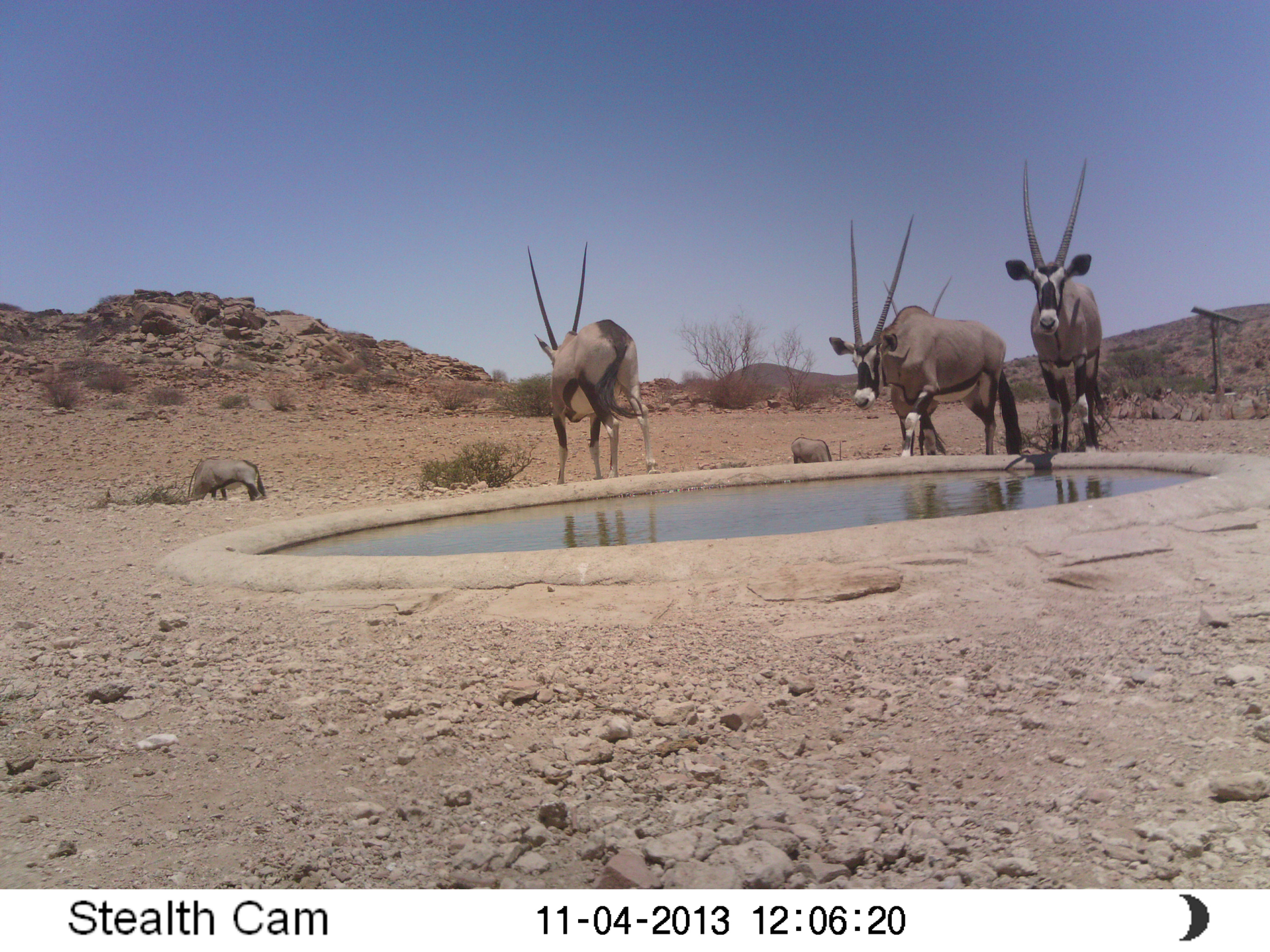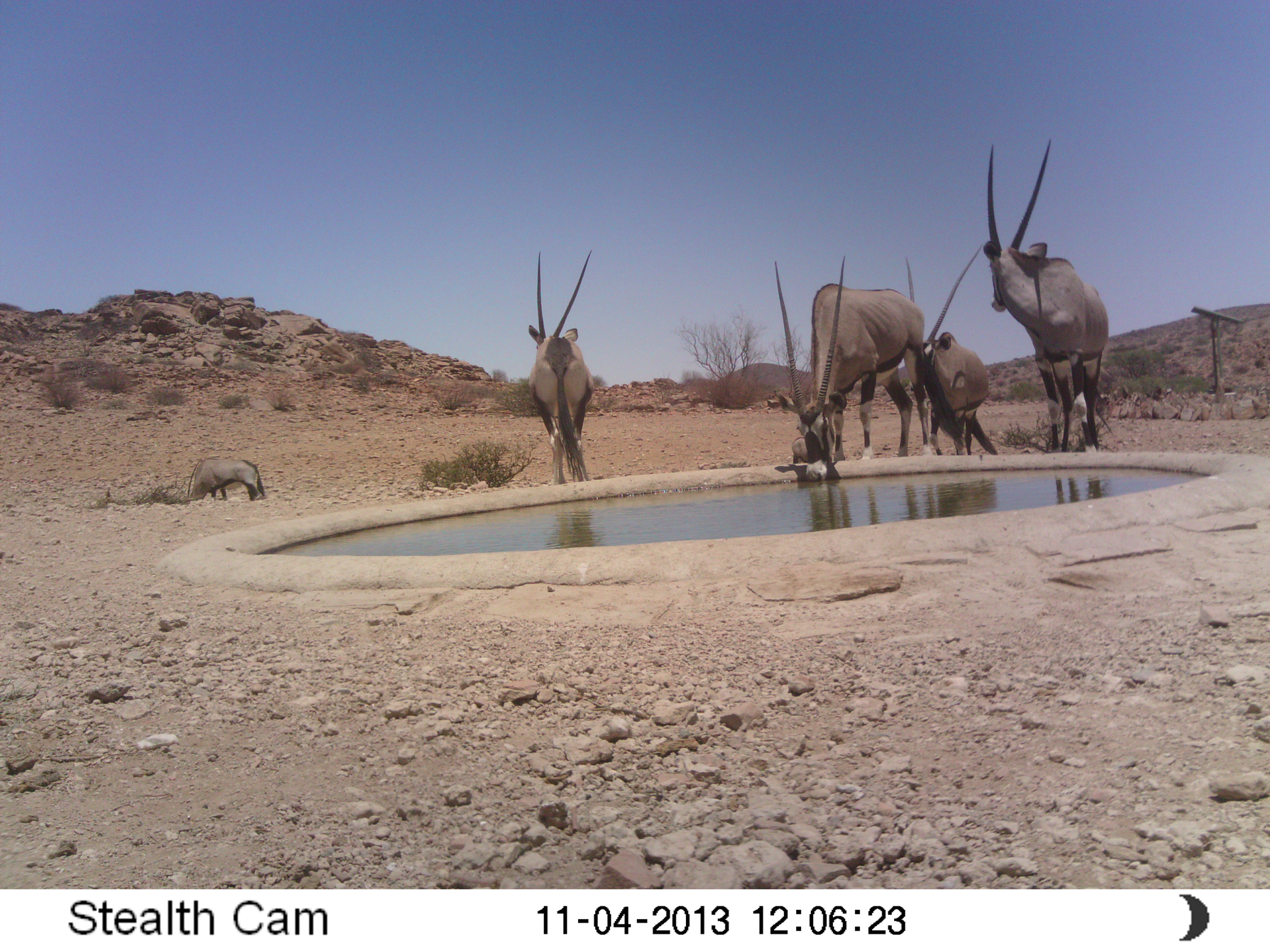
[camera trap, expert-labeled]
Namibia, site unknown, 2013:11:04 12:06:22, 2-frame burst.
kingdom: Animalia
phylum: Chordata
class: Mammalia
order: Artiodactyla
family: Bovidae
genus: Oryx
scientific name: Oryx gazella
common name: gemsbok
Oryx gazella (gemsbok).